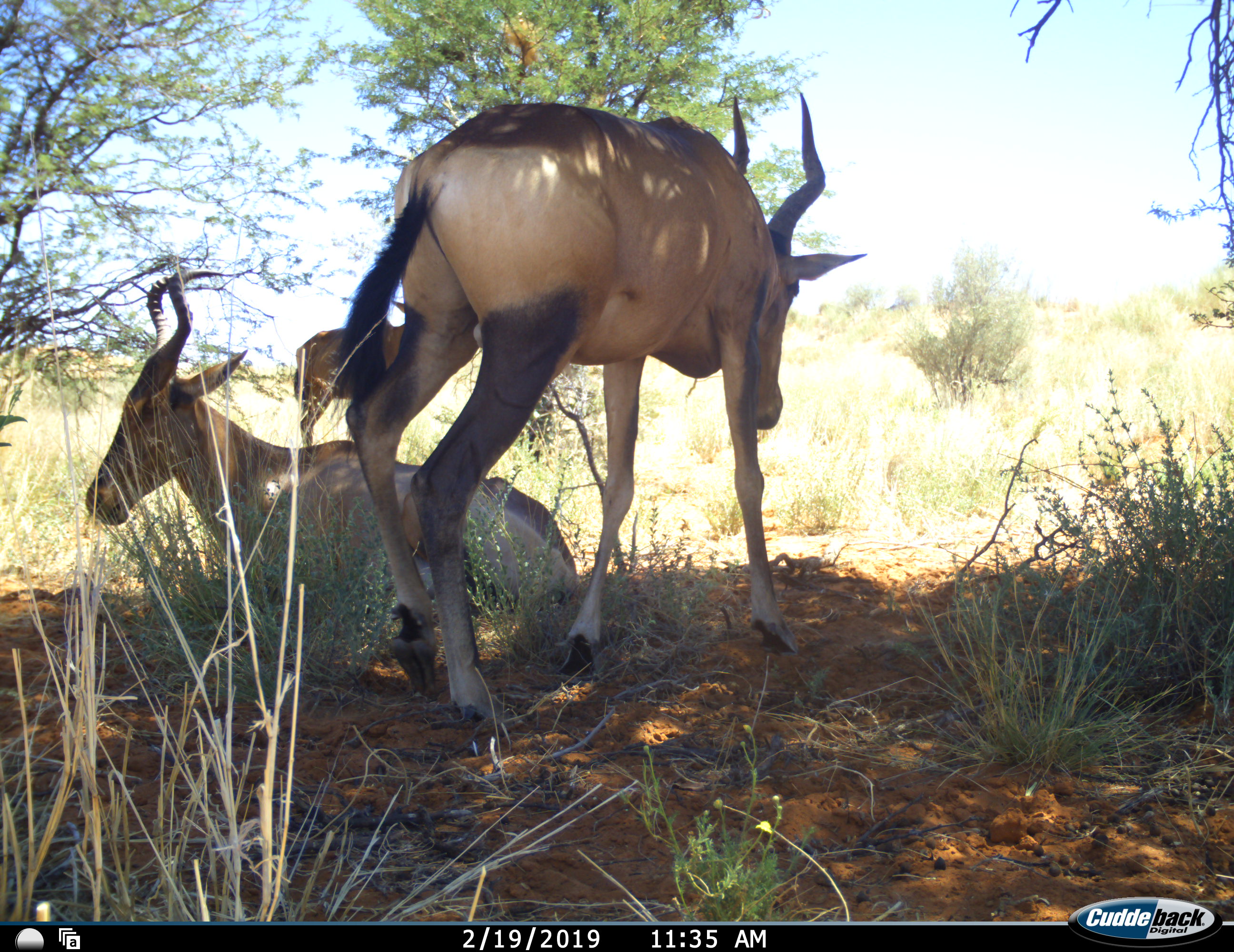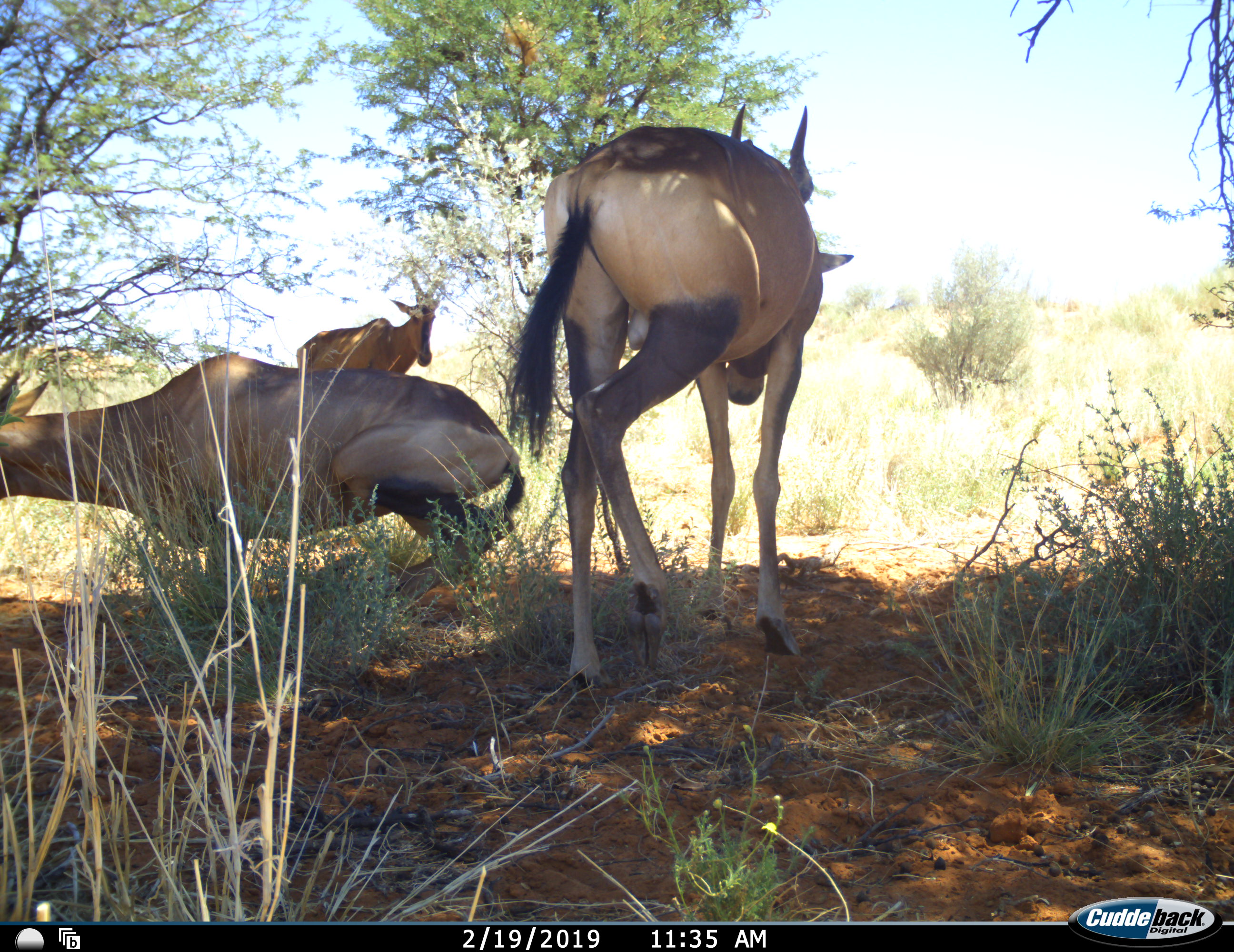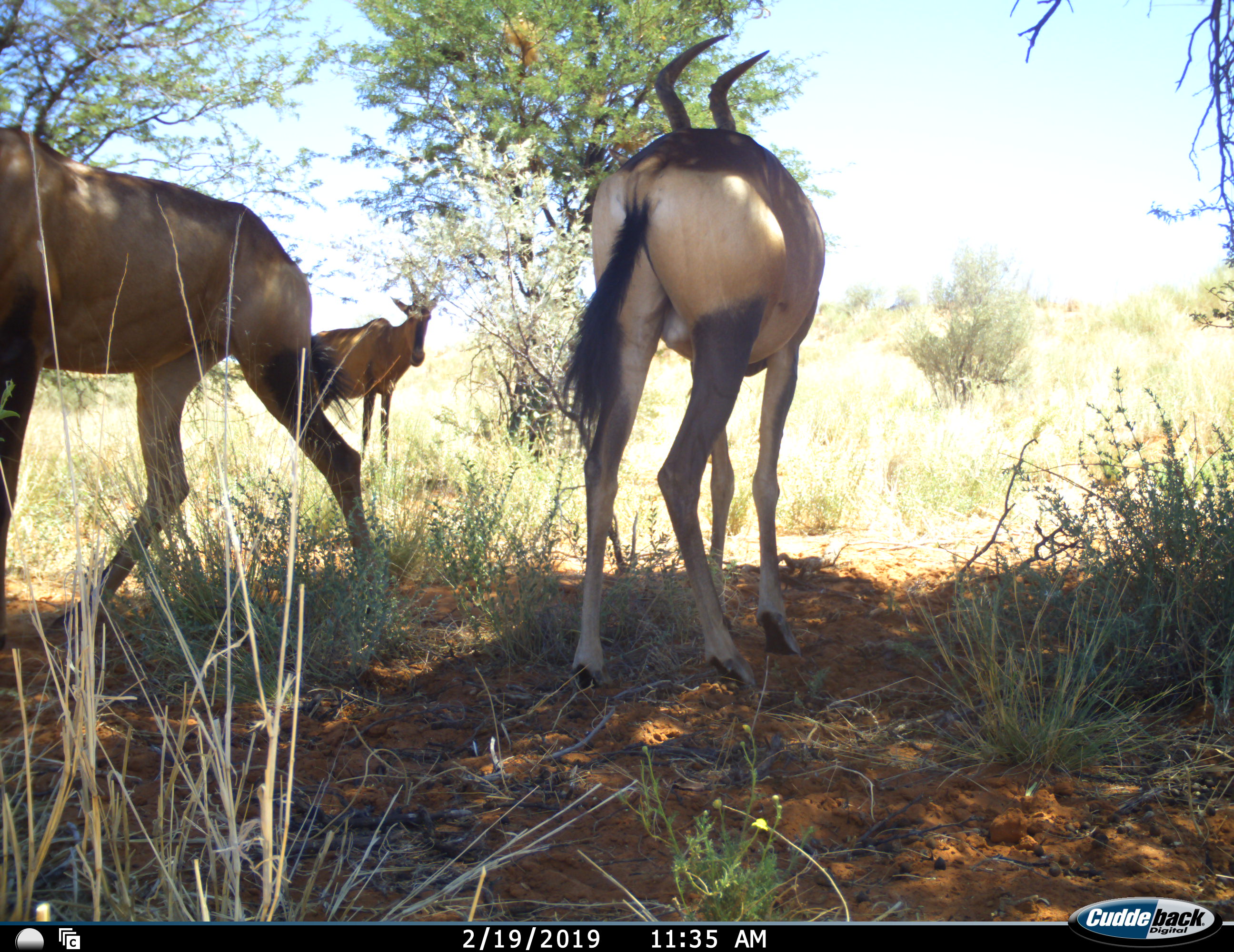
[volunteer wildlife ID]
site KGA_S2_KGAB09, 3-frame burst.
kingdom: Animalia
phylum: Chordata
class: Mammalia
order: Artiodactyla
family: Bovidae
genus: Alcelaphus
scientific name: Alcelaphus buselaphus caama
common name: red hartebeest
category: hartebeestred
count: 3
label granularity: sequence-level